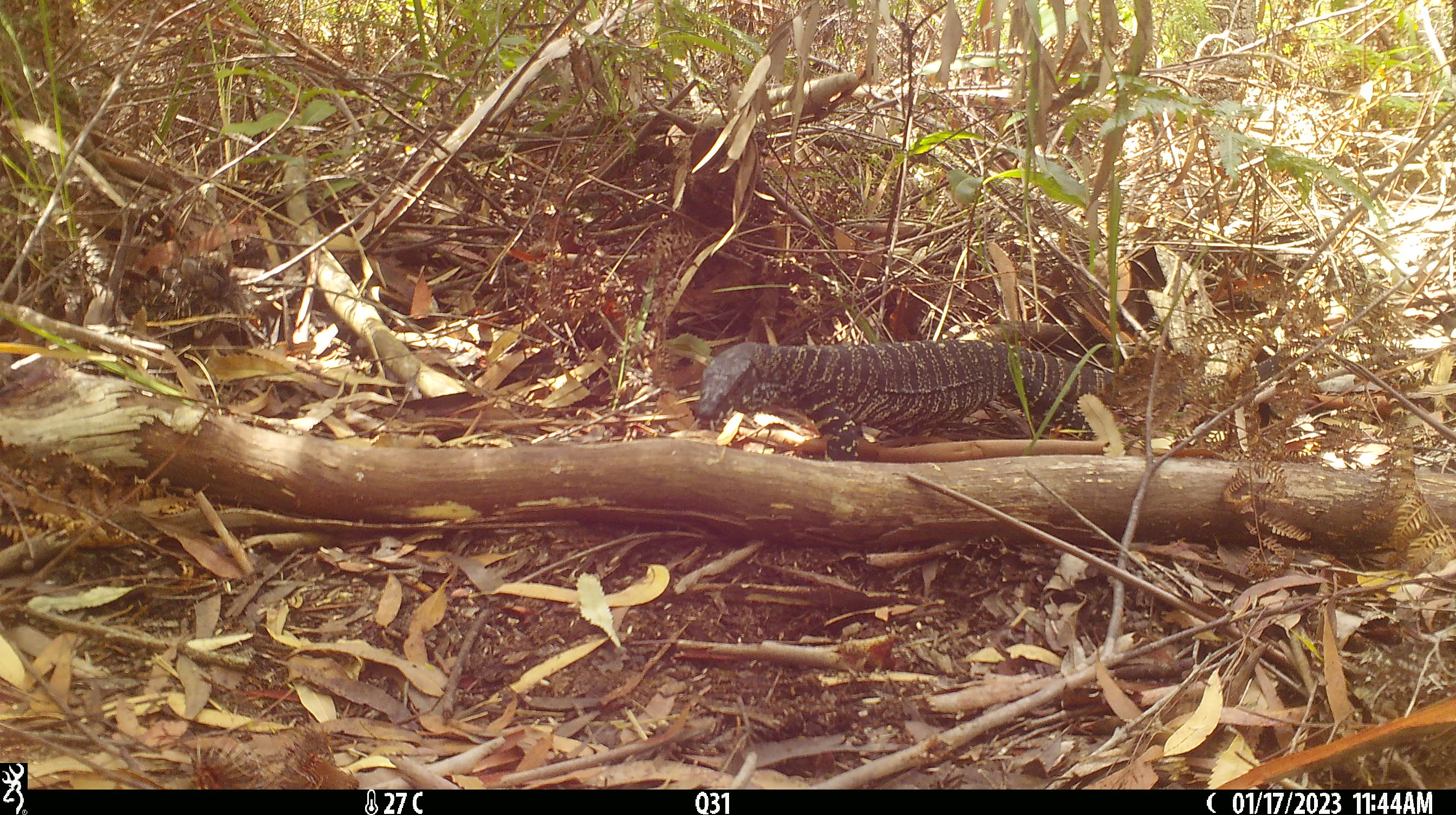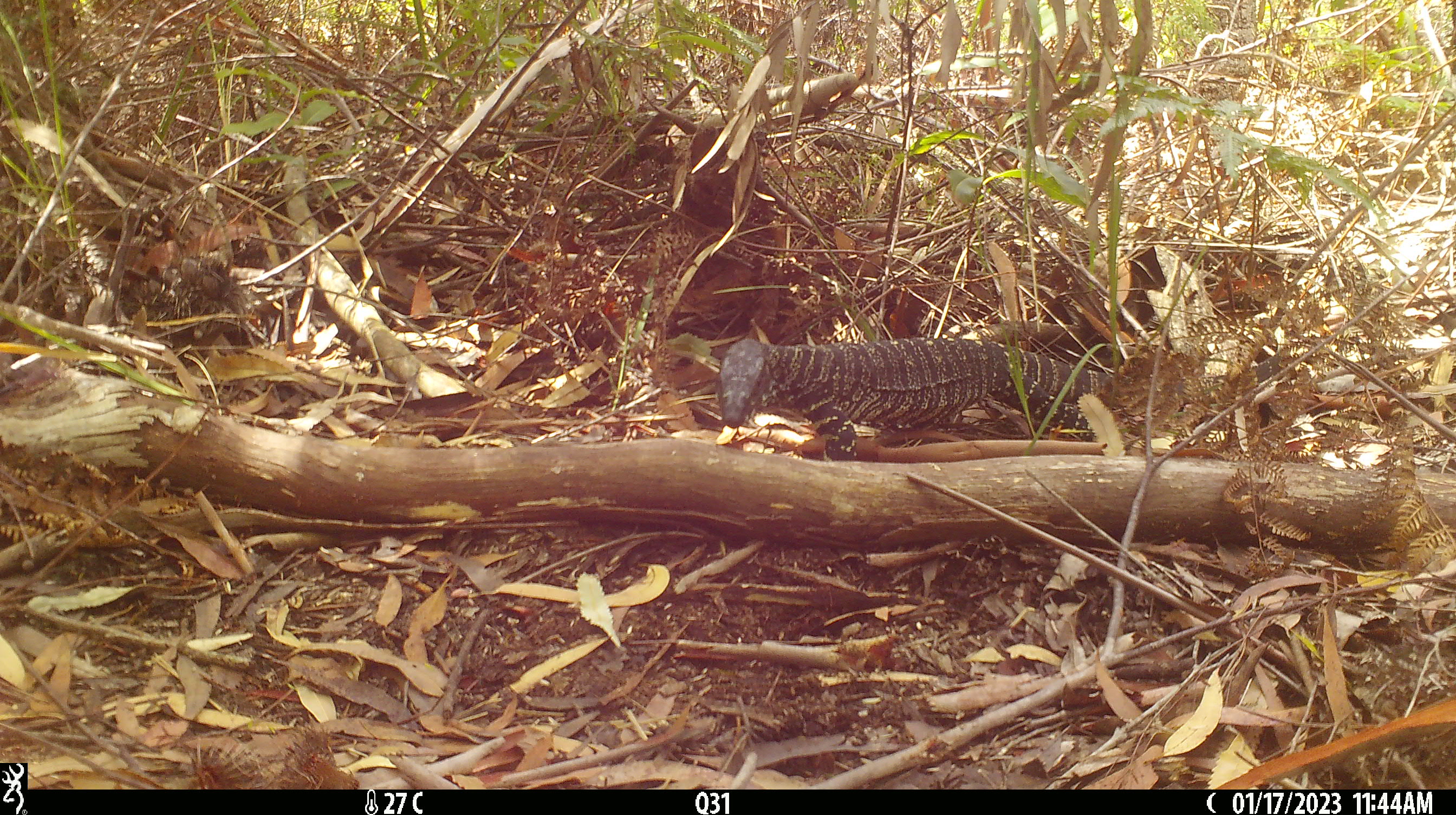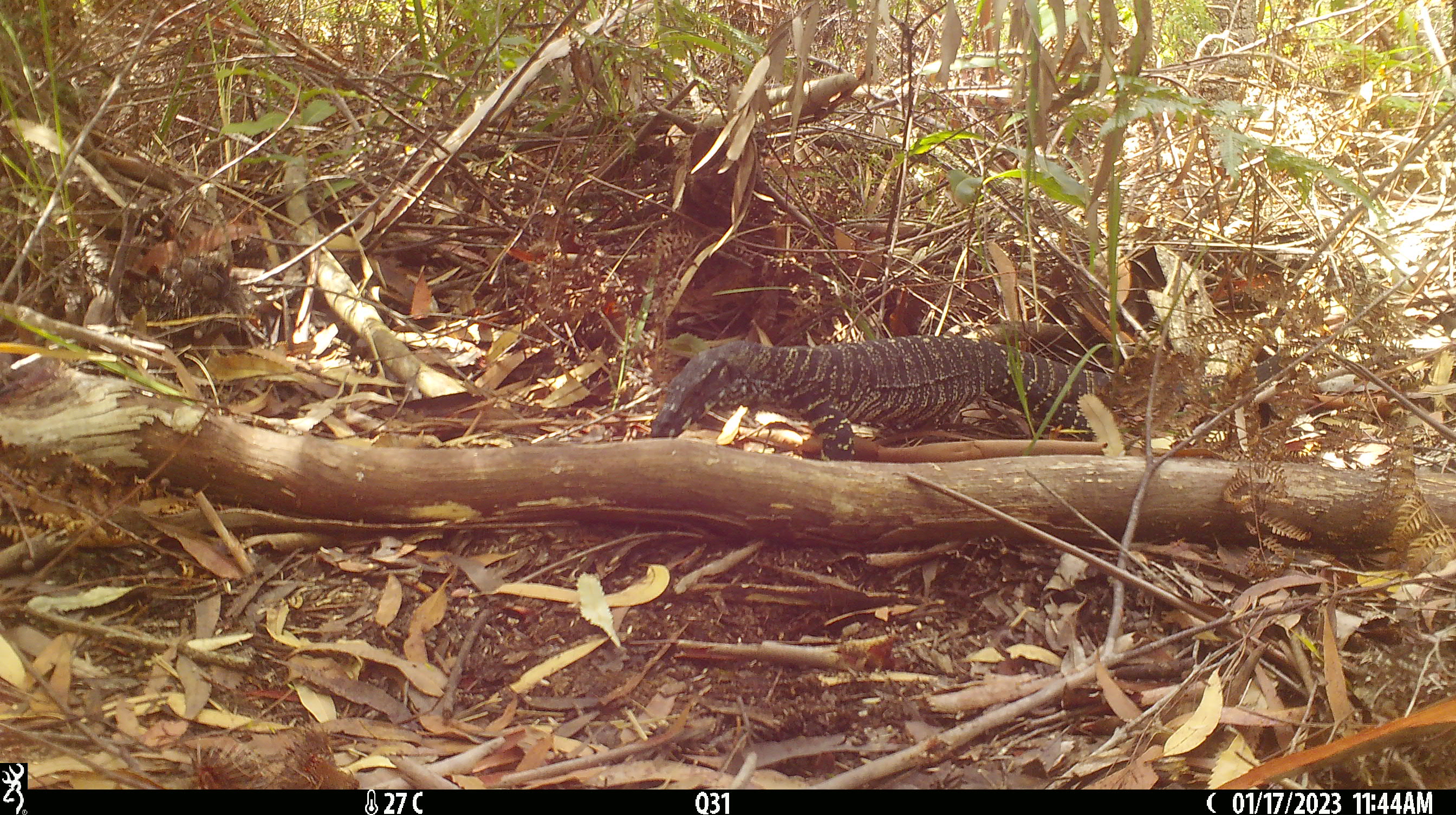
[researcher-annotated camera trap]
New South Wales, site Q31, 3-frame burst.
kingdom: Animalia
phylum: Chordata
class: Reptilia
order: Squamata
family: Varanidae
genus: Varanus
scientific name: Varanus varius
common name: lace monitor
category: goanna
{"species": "goanna (lace monitor) (Varanus varius)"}